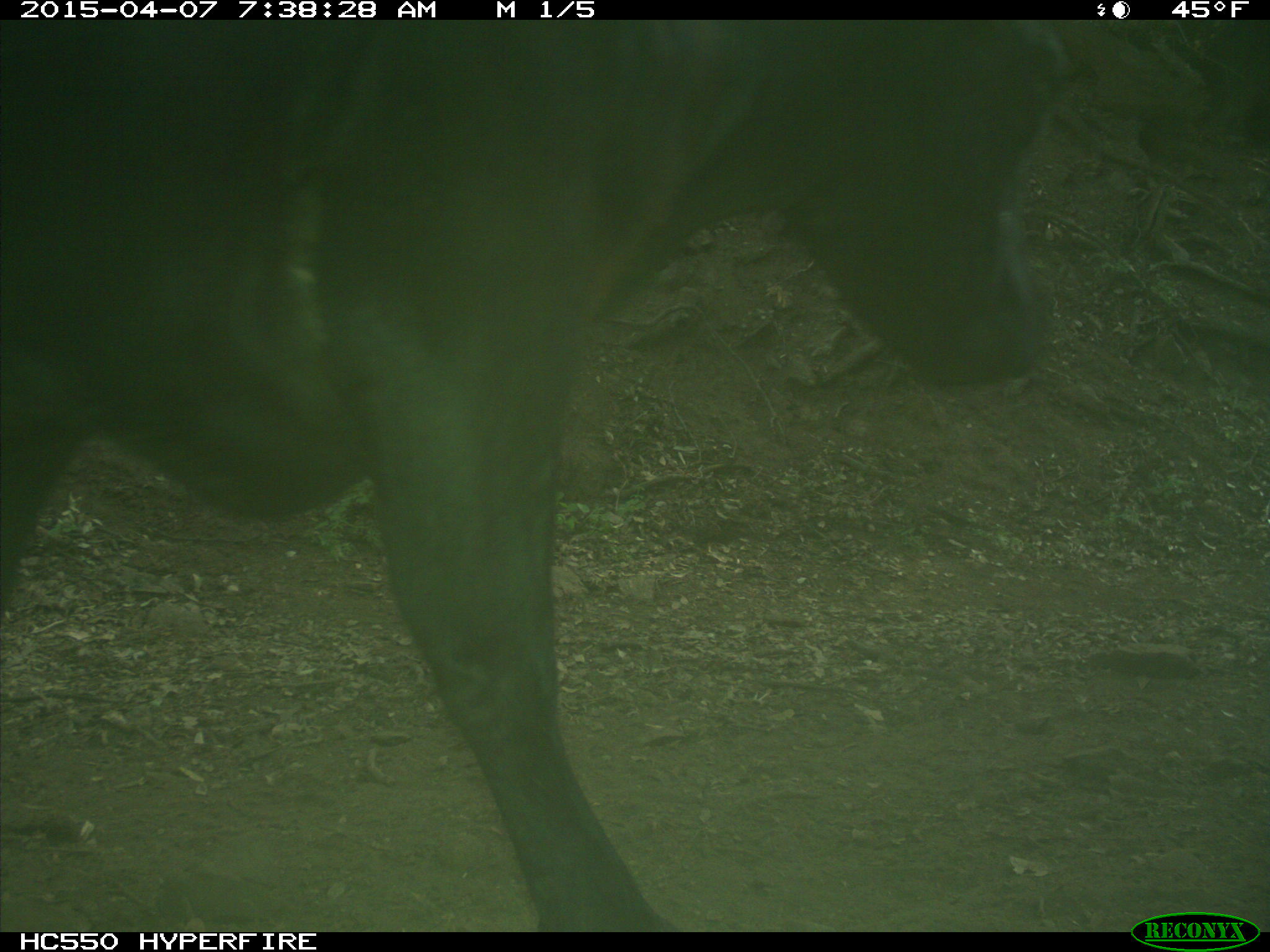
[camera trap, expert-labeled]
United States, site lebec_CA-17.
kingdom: Animalia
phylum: Chordata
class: Mammalia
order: Artiodactyla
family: Bovidae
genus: Bos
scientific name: Bos taurus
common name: domestic cow